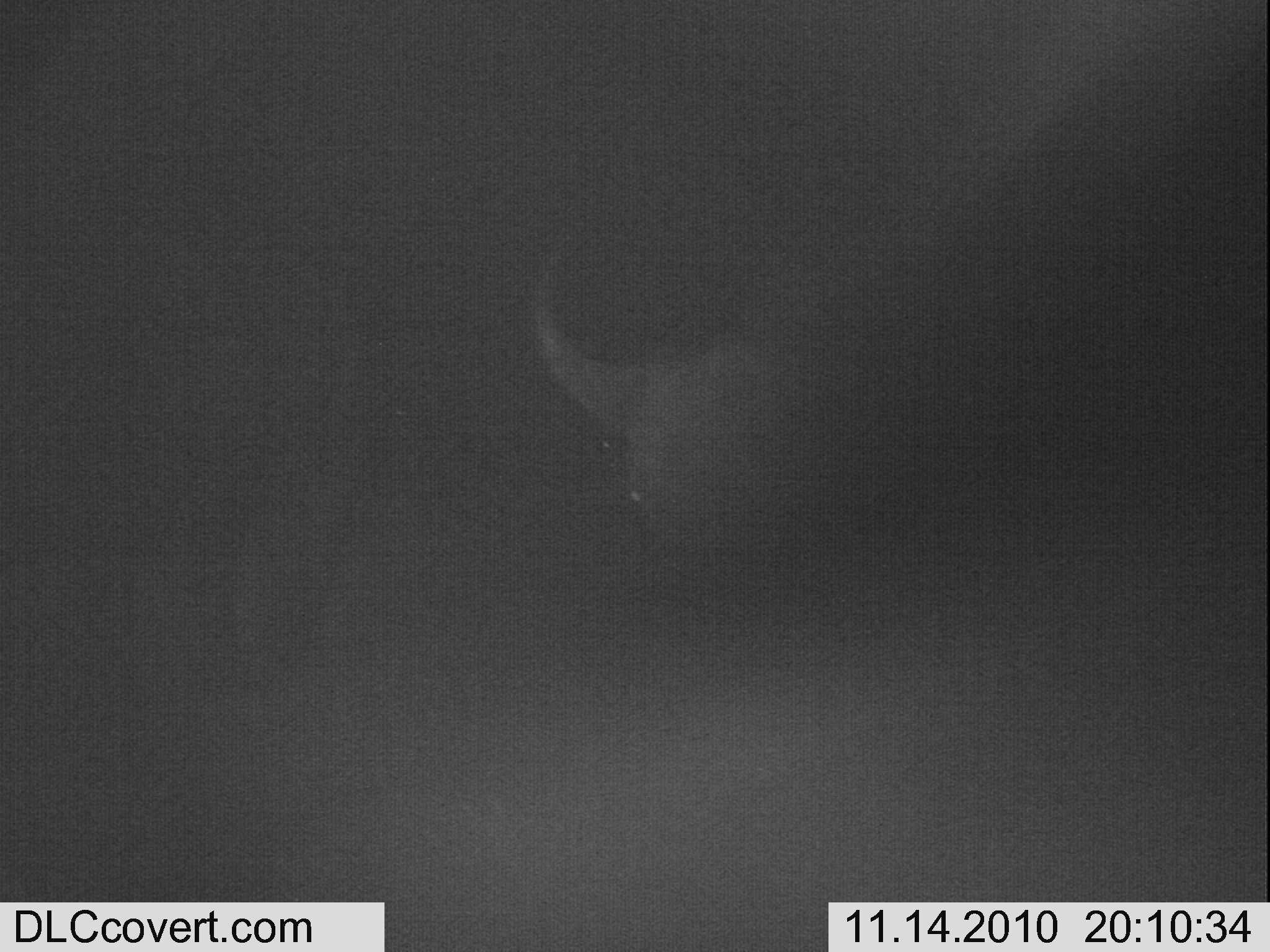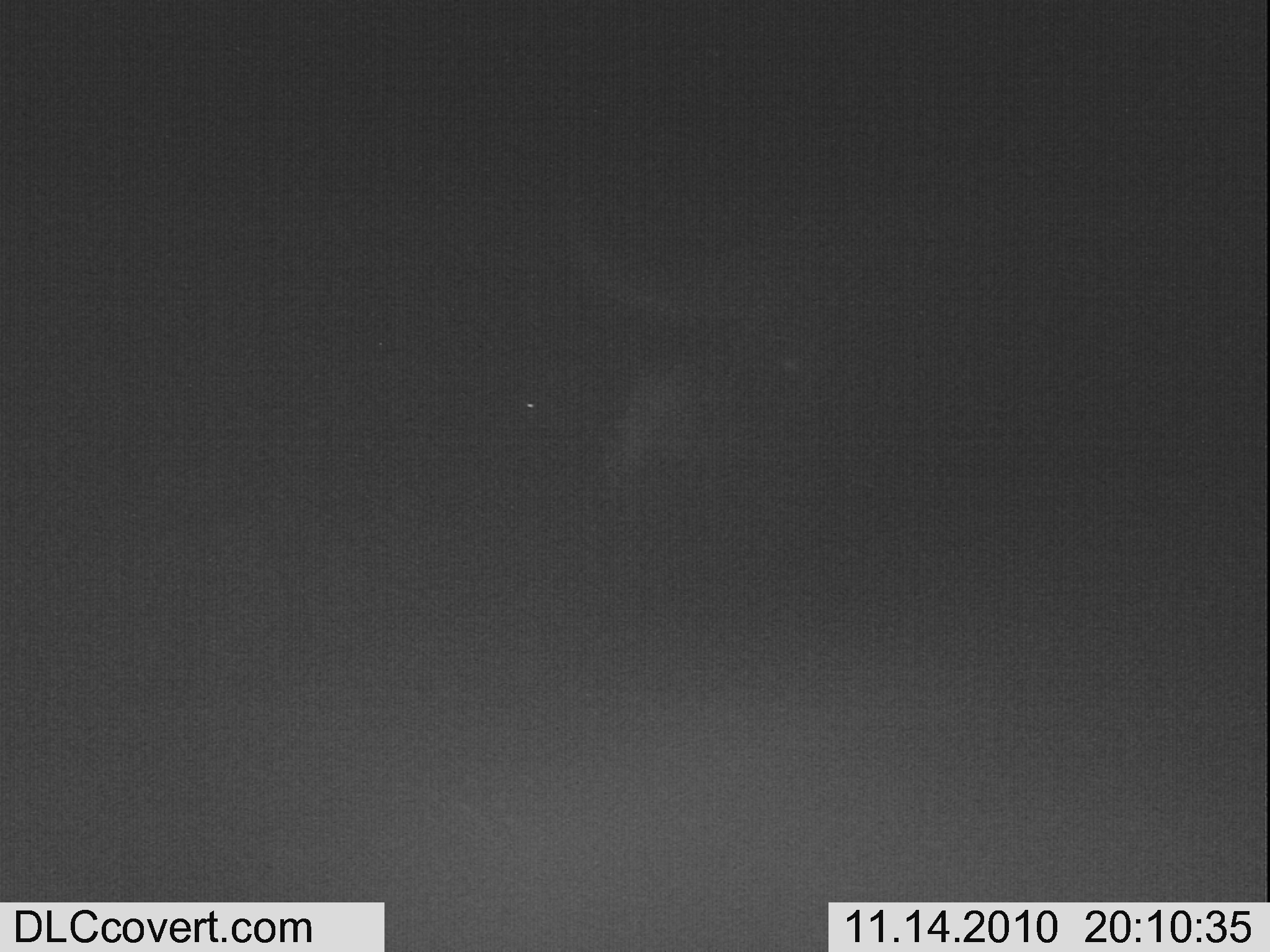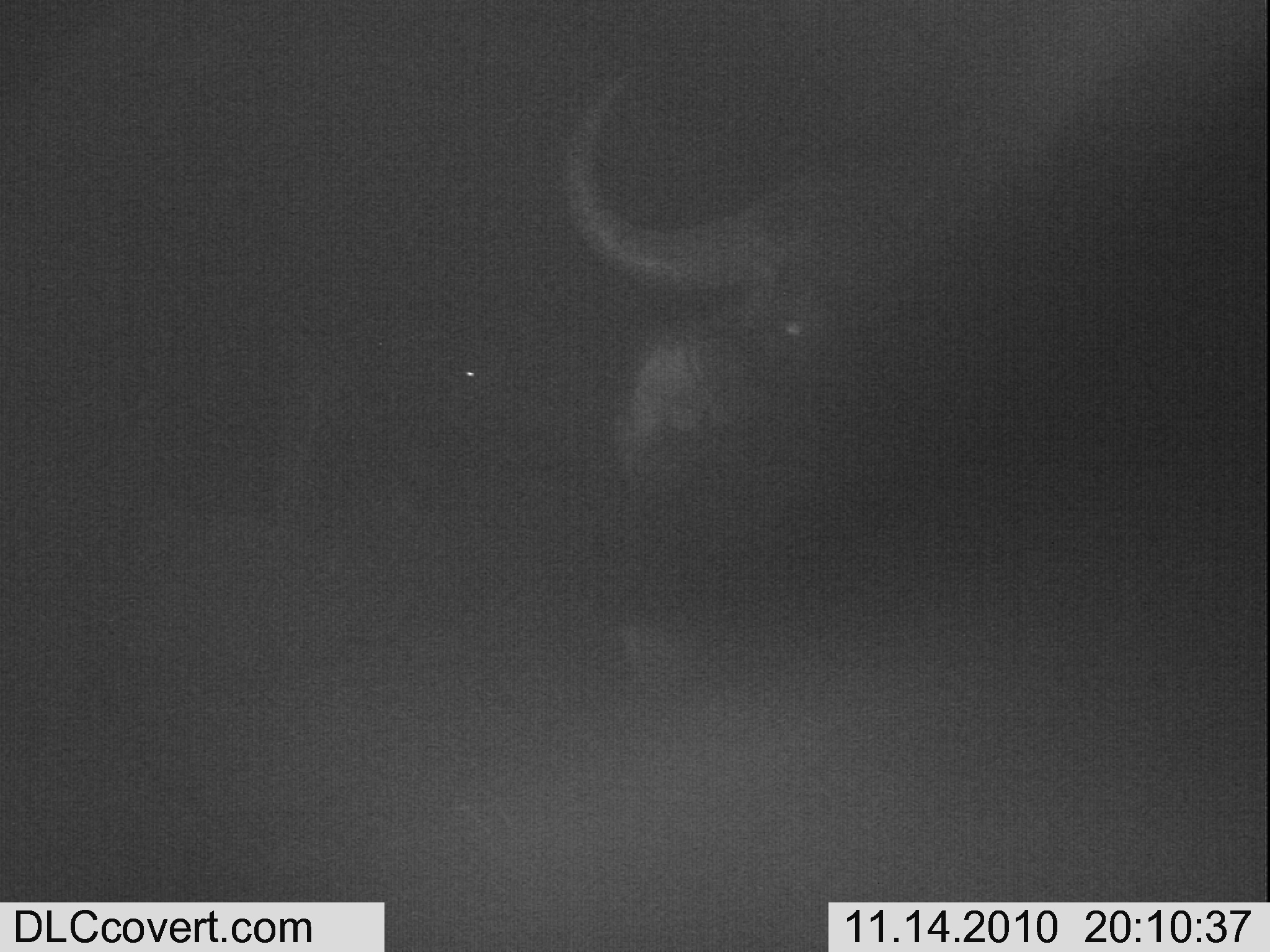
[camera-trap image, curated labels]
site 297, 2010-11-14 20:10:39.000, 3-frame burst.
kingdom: Animalia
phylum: Chordata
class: Mammalia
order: Artiodactyla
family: Bovidae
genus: Syncerus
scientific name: Syncerus caffer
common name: african buffalo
Syncerus caffer (african buffalo), count 1.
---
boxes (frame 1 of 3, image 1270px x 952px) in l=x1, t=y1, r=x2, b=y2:
syncerus caffer: l=522, t=2, r=1268, b=679